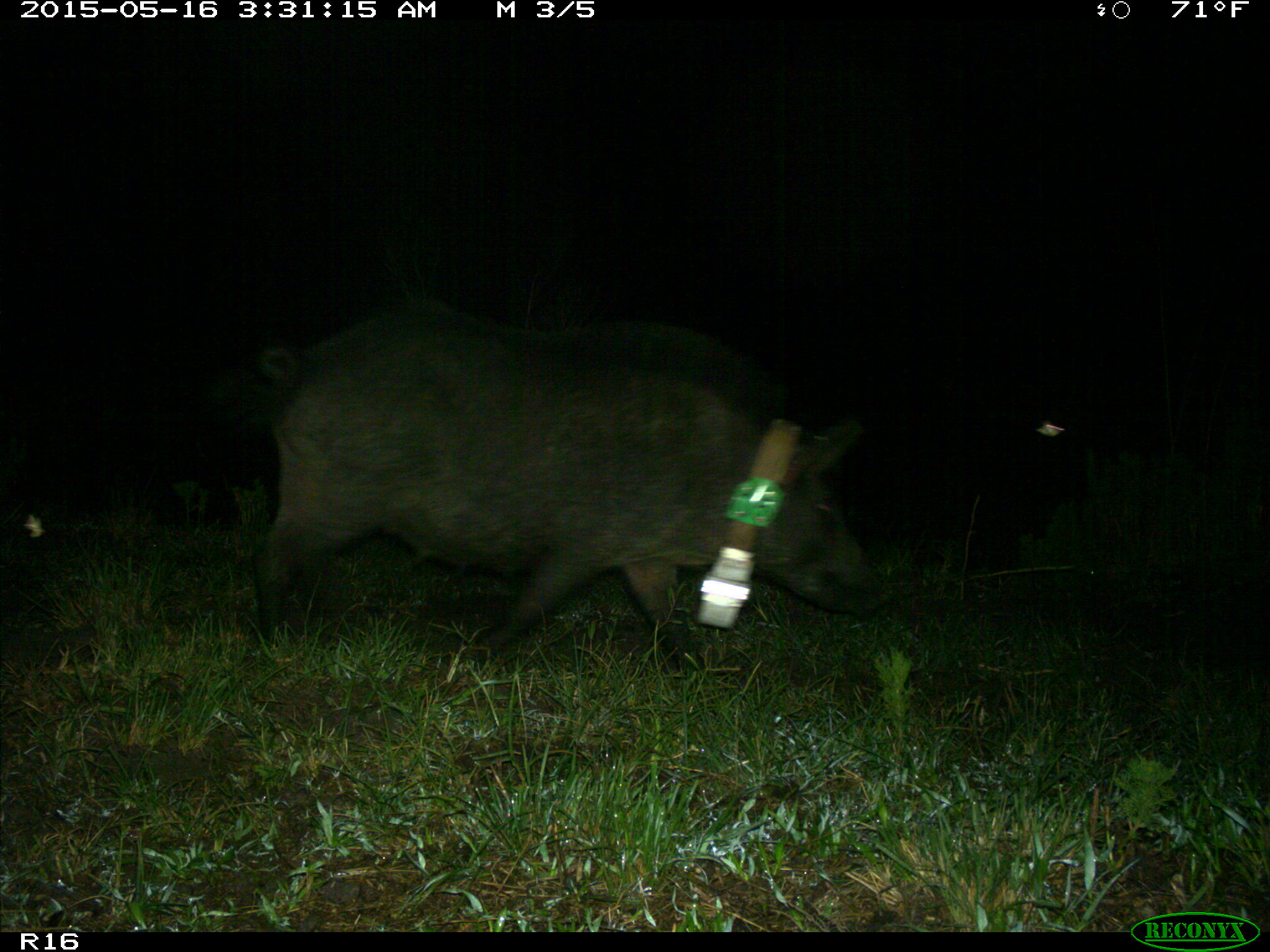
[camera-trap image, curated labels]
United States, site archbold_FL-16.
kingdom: Animalia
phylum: Chordata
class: Mammalia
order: Artiodactyla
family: Suidae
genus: Sus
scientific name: Sus scrofa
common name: wild boar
Sus scrofa (wild boar).